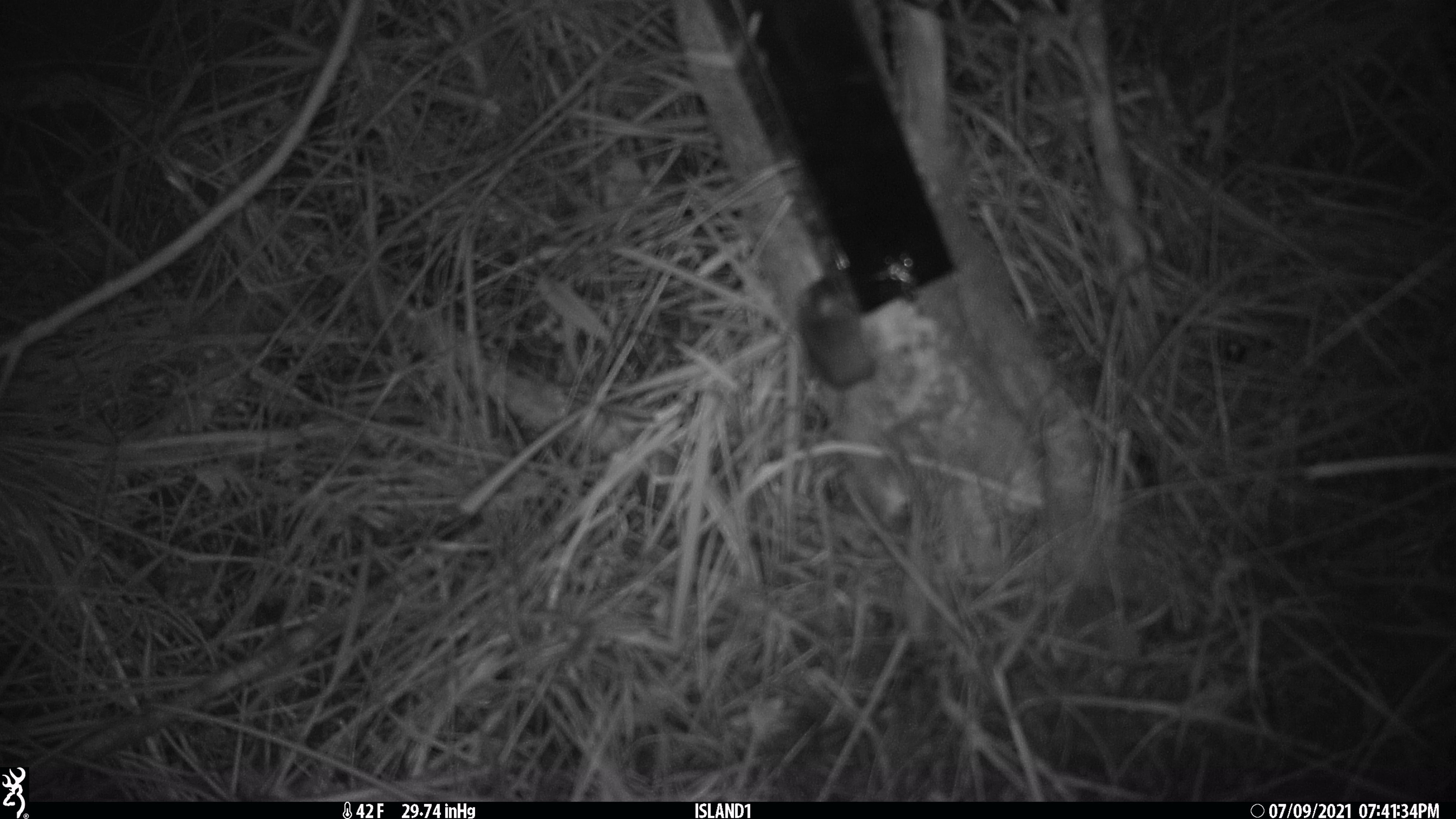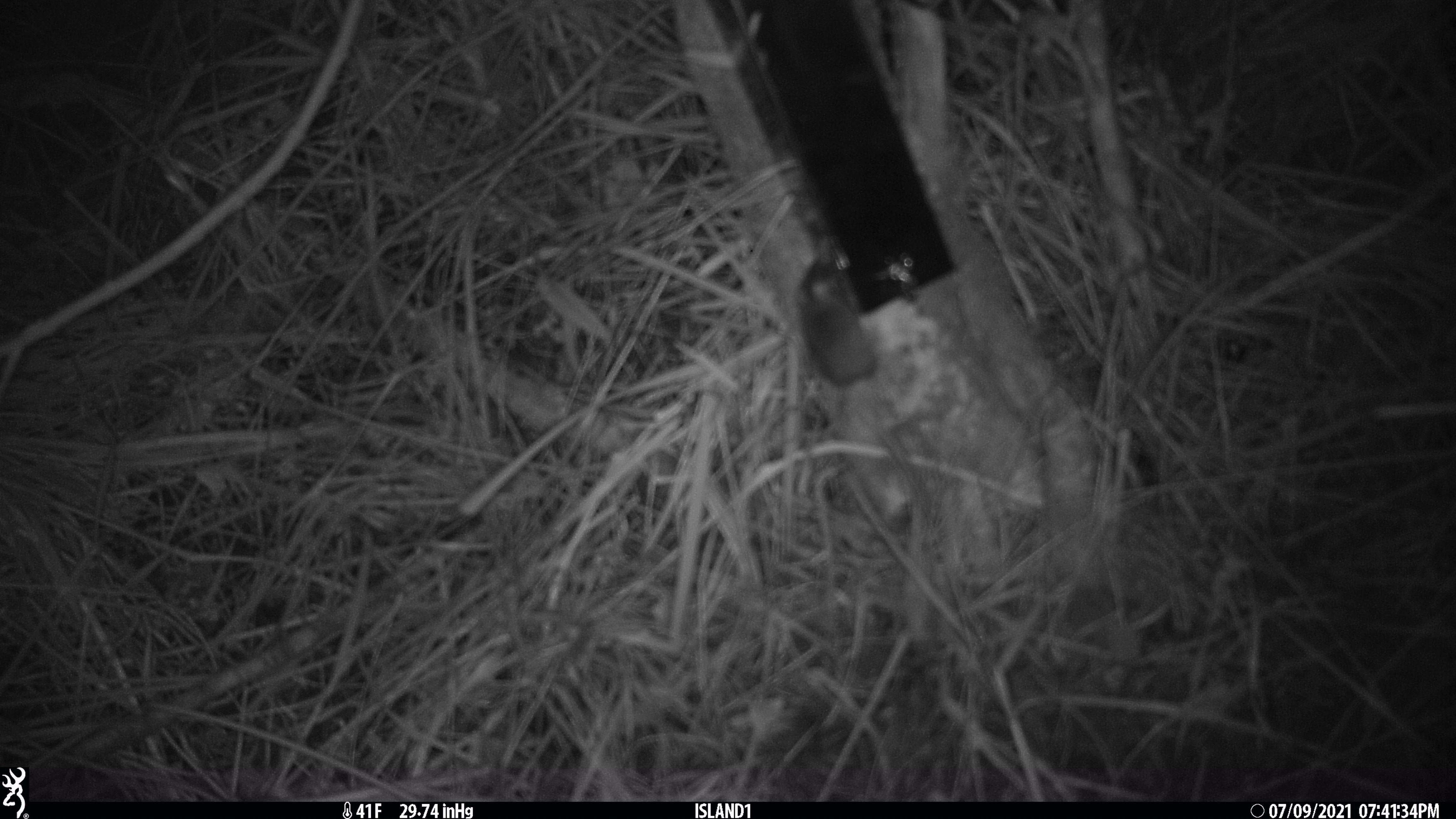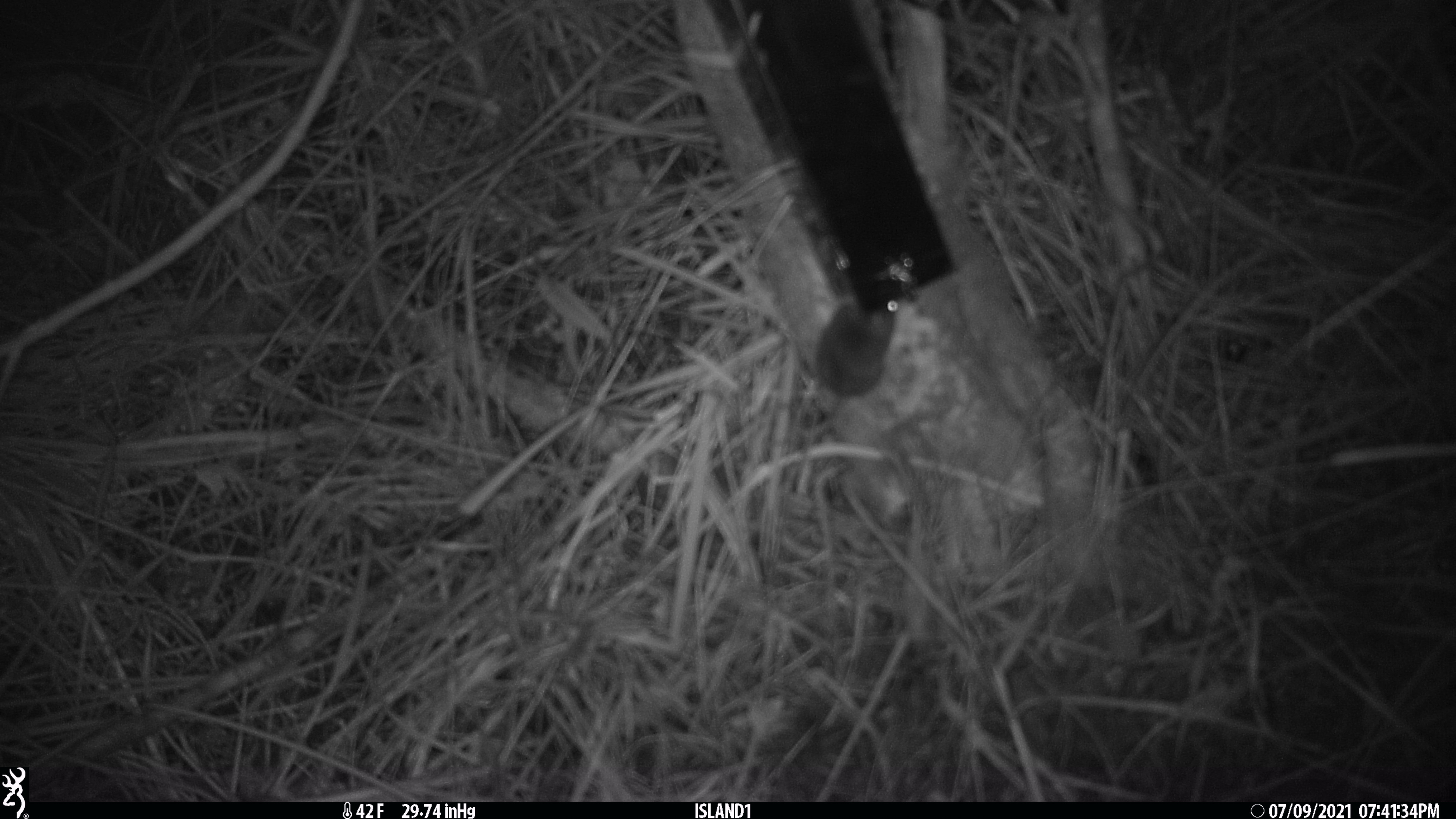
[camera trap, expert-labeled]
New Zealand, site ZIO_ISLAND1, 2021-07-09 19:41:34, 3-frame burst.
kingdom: Animalia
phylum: Chordata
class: Mammalia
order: Rodentia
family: Muridae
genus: Mus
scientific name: Mus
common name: mouse